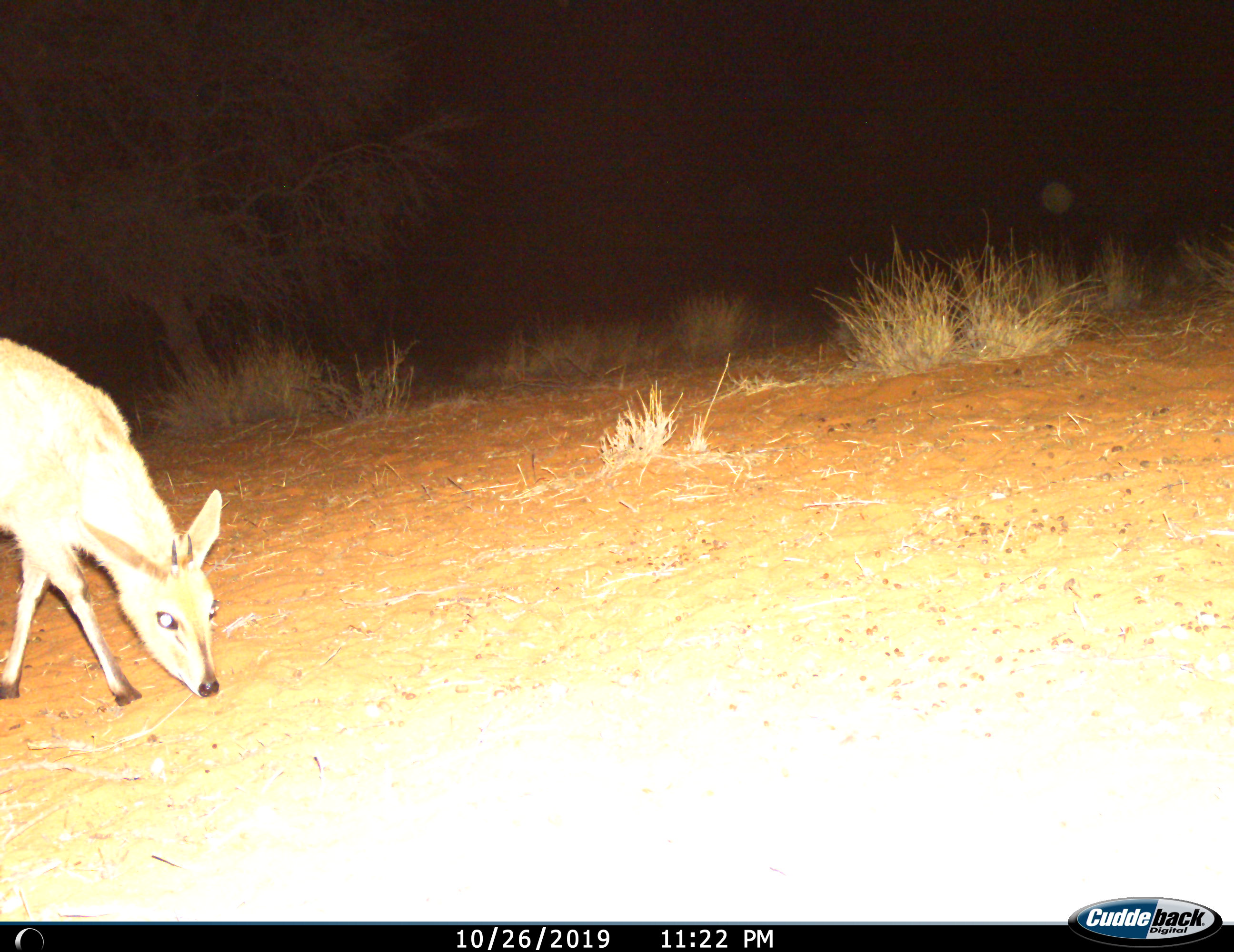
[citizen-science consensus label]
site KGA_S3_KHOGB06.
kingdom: Animalia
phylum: Chordata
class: Mammalia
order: Artiodactyla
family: Bovidae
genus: Sylvicapra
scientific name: Sylvicapra grimmia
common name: common duiker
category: duikercommongrey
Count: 1.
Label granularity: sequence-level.